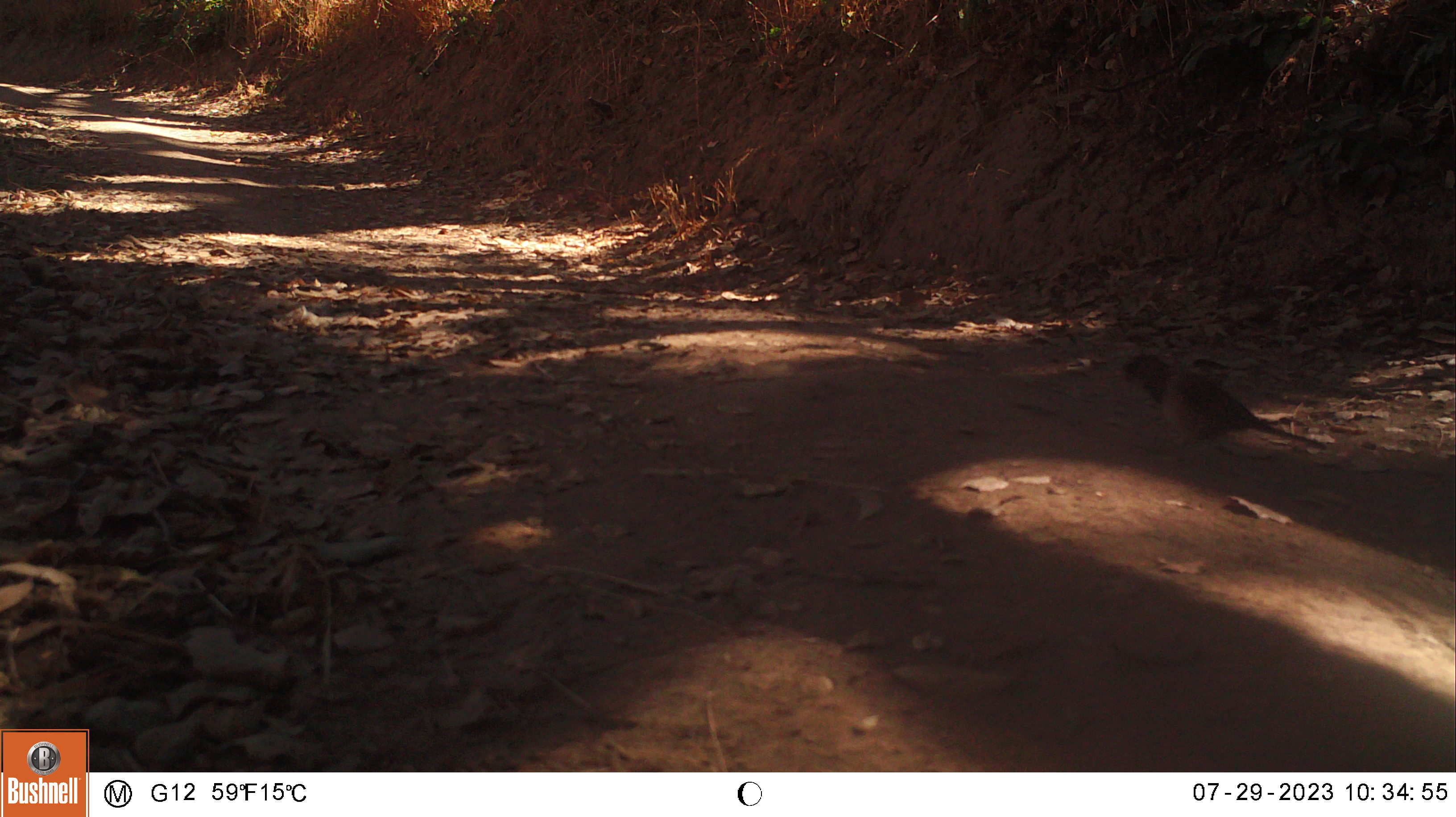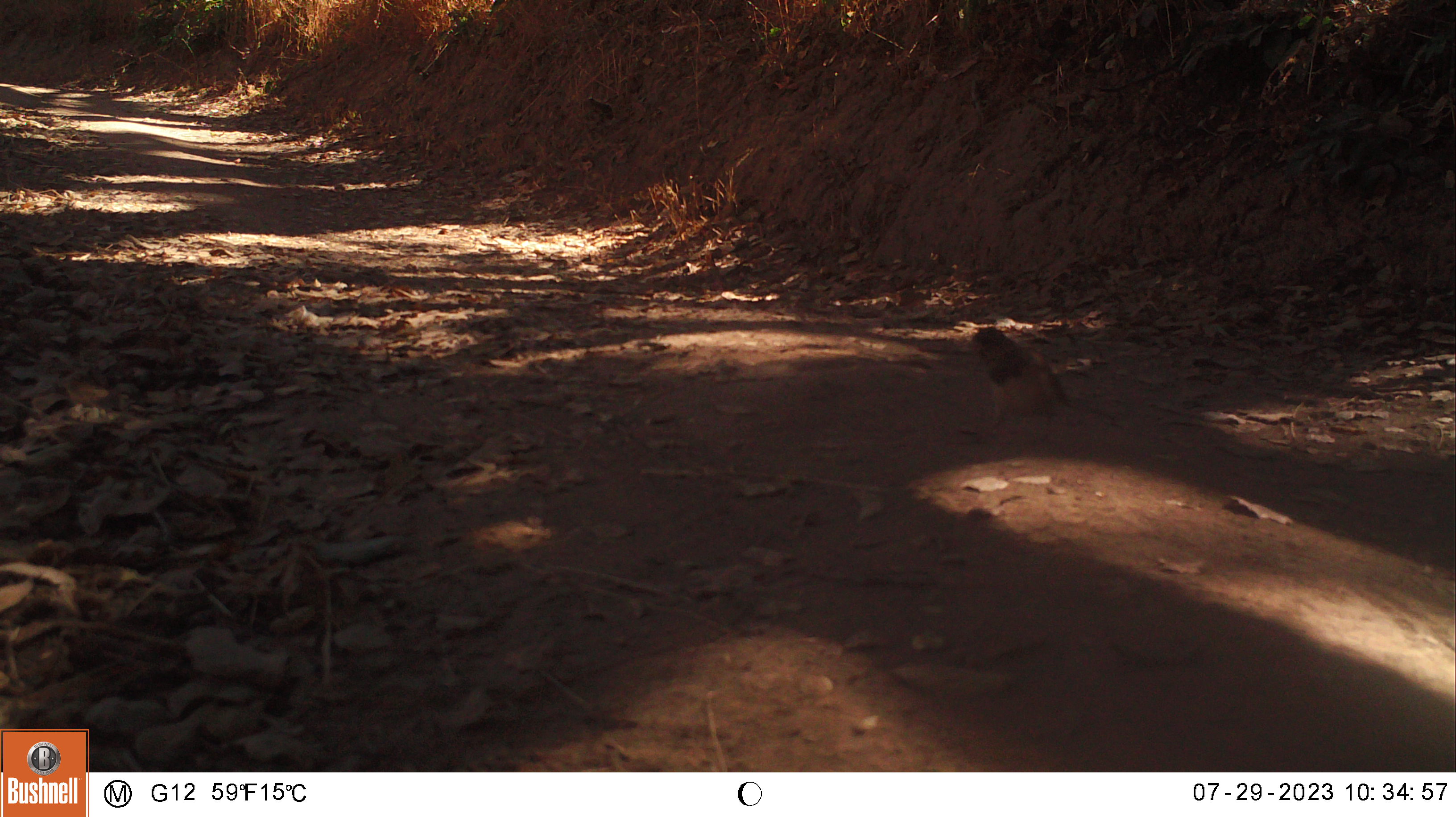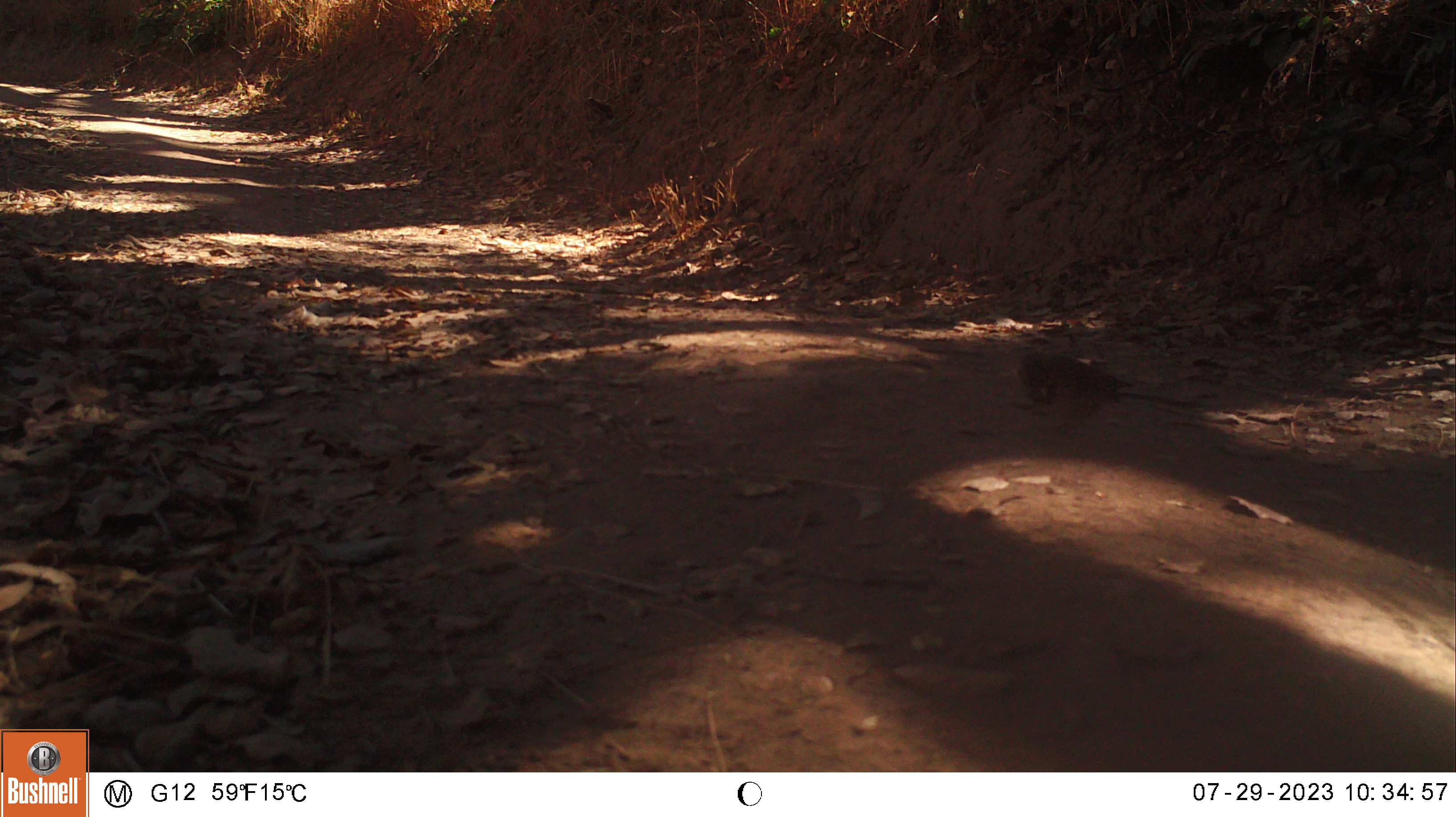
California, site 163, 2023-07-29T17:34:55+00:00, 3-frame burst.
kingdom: Animalia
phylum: Chordata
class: Aves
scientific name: Aves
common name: bird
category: unknown bird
Unknown bird (bird) (Aves).